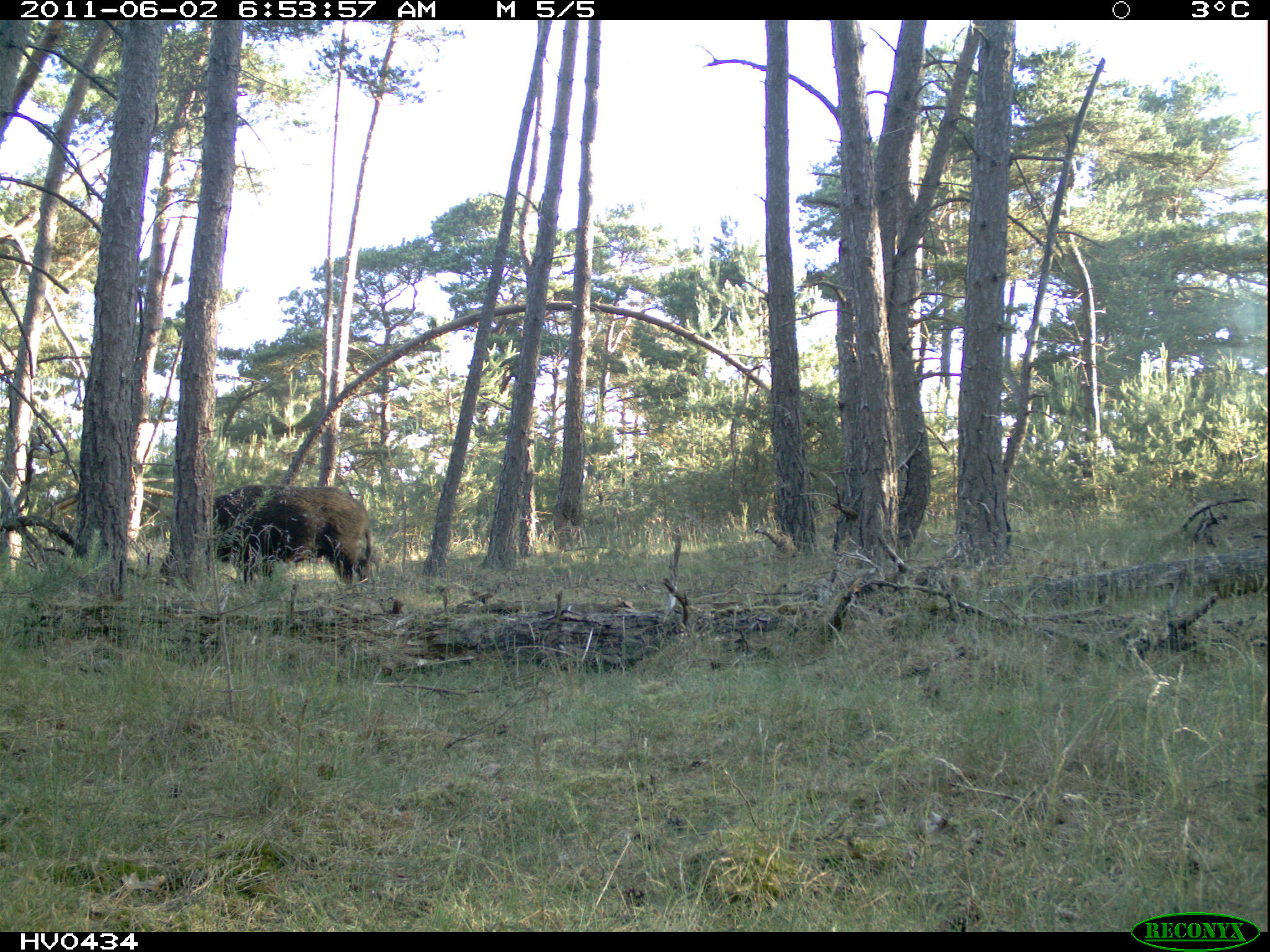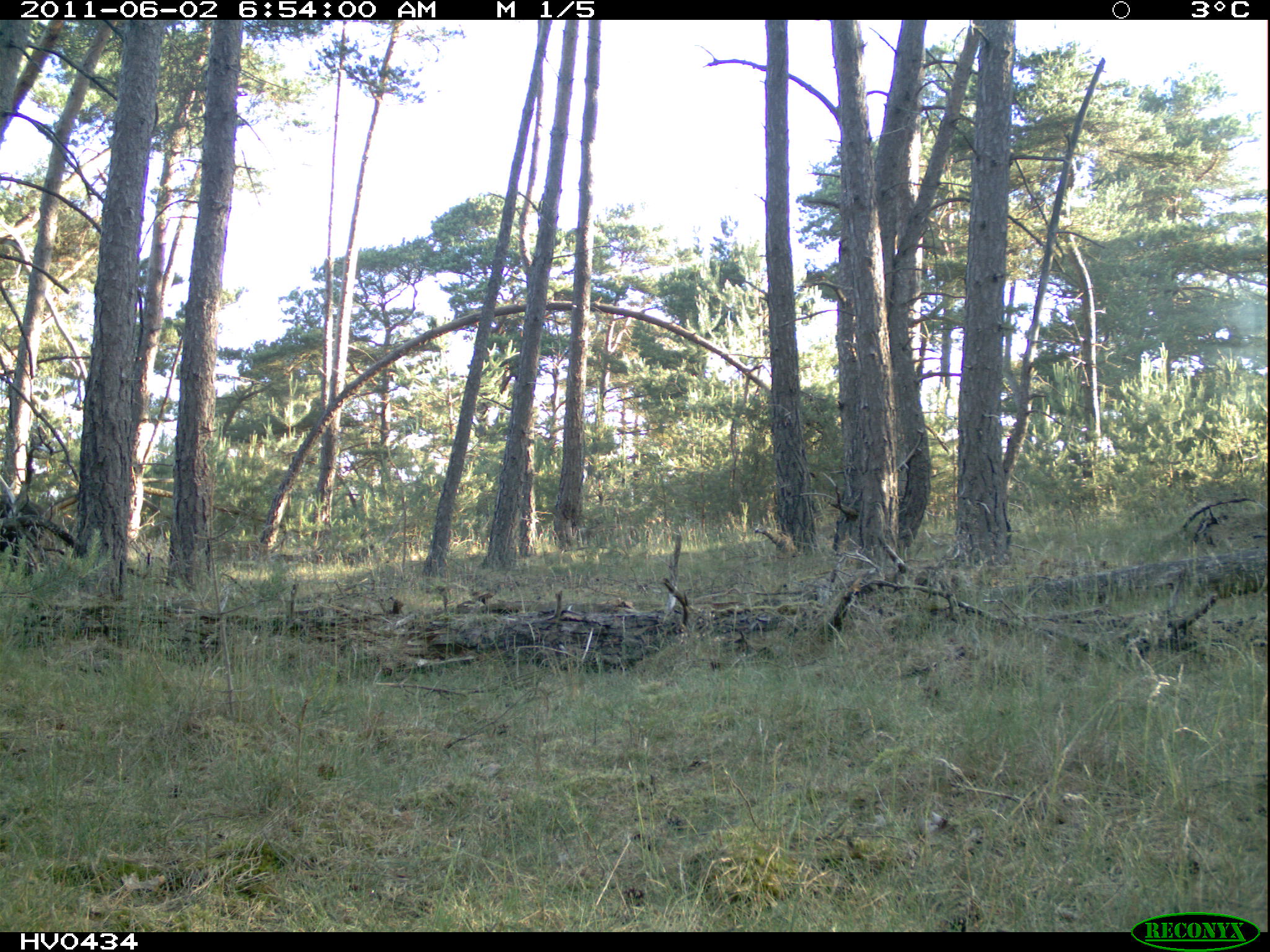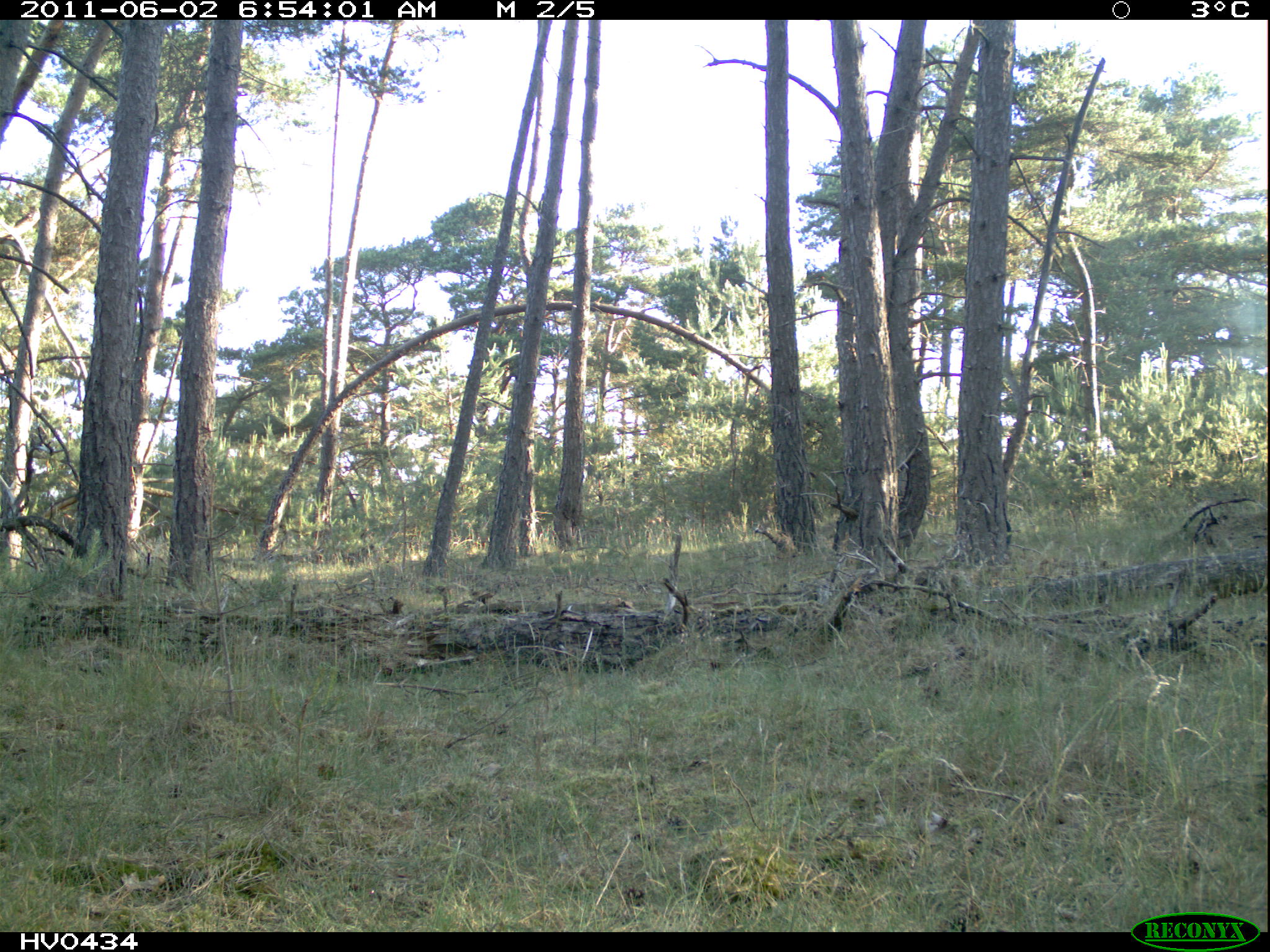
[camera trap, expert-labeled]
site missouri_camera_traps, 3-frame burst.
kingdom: Animalia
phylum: Chordata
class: Mammalia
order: Artiodactyla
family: Suidae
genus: Sus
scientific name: Sus scrofa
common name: wild boar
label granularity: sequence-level